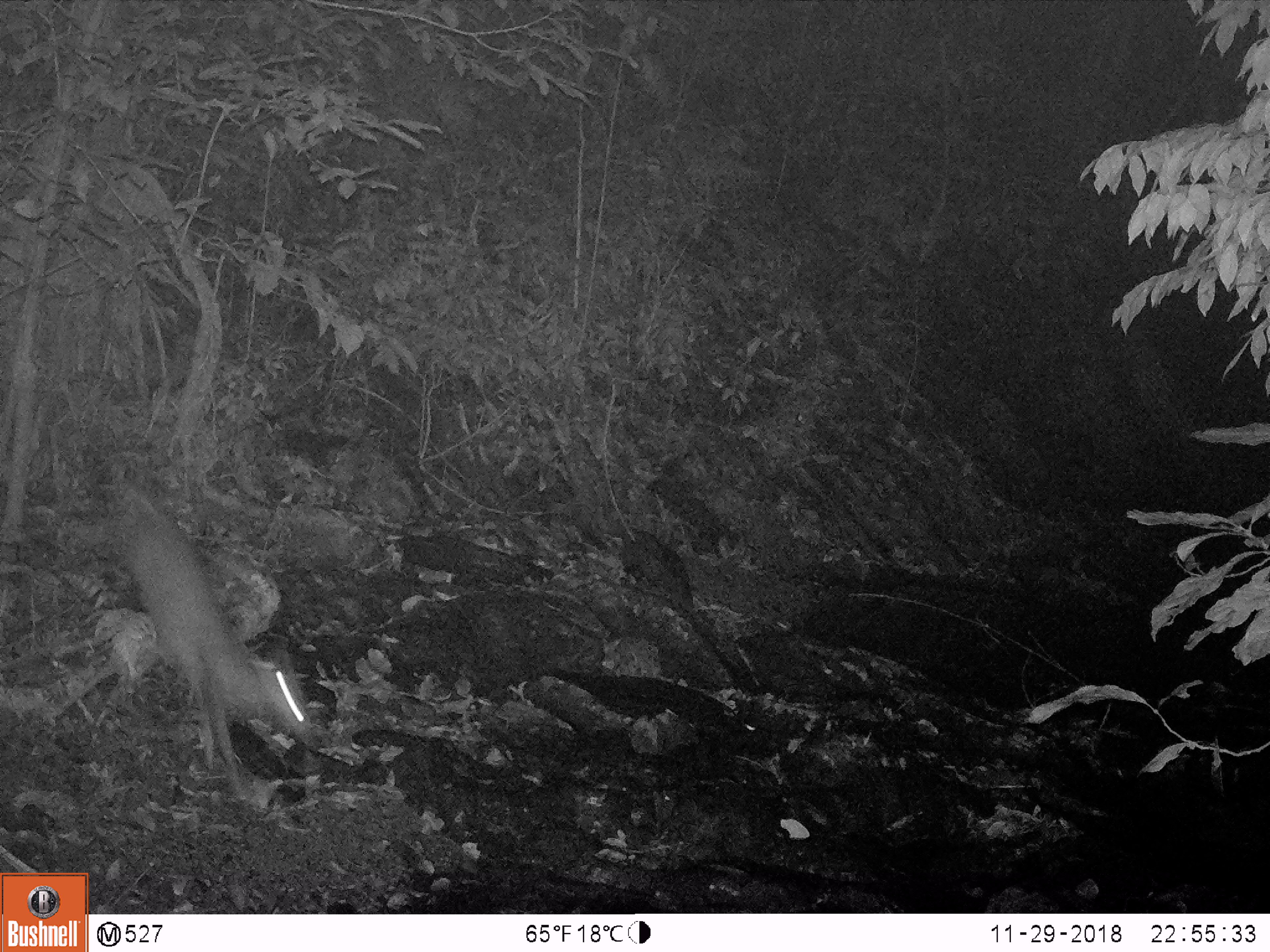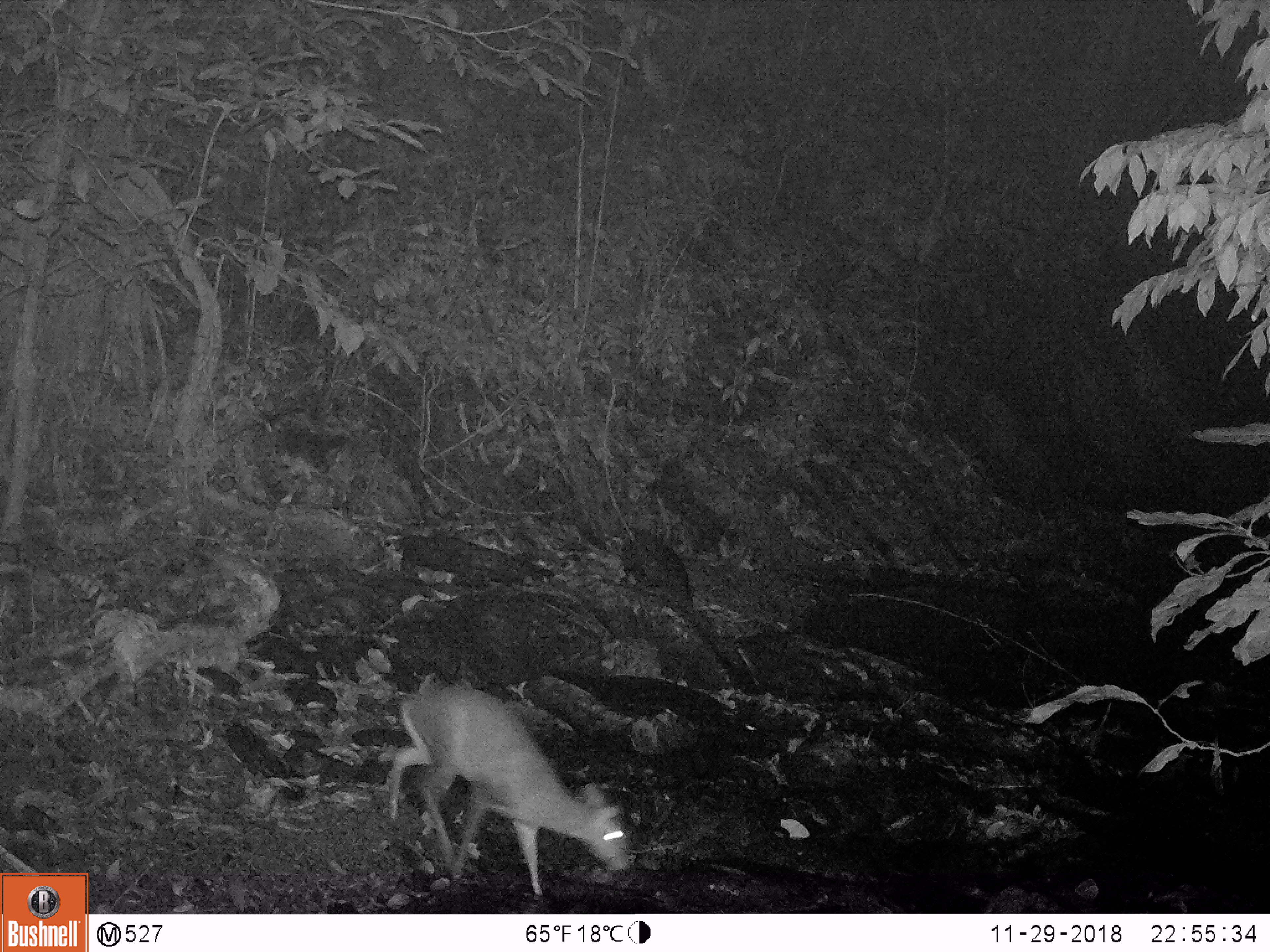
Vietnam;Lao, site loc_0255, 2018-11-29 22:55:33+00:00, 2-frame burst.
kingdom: Animalia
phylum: Chordata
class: Mammalia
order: Artiodactyla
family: Cervidae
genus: Muntiacus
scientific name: Muntiacus rooseveltorum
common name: roosevelt's muntjac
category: roosevelts muntjac group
Roosevelts muntjac group (roosevelt's muntjac) (Muntiacus rooseveltorum). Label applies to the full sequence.